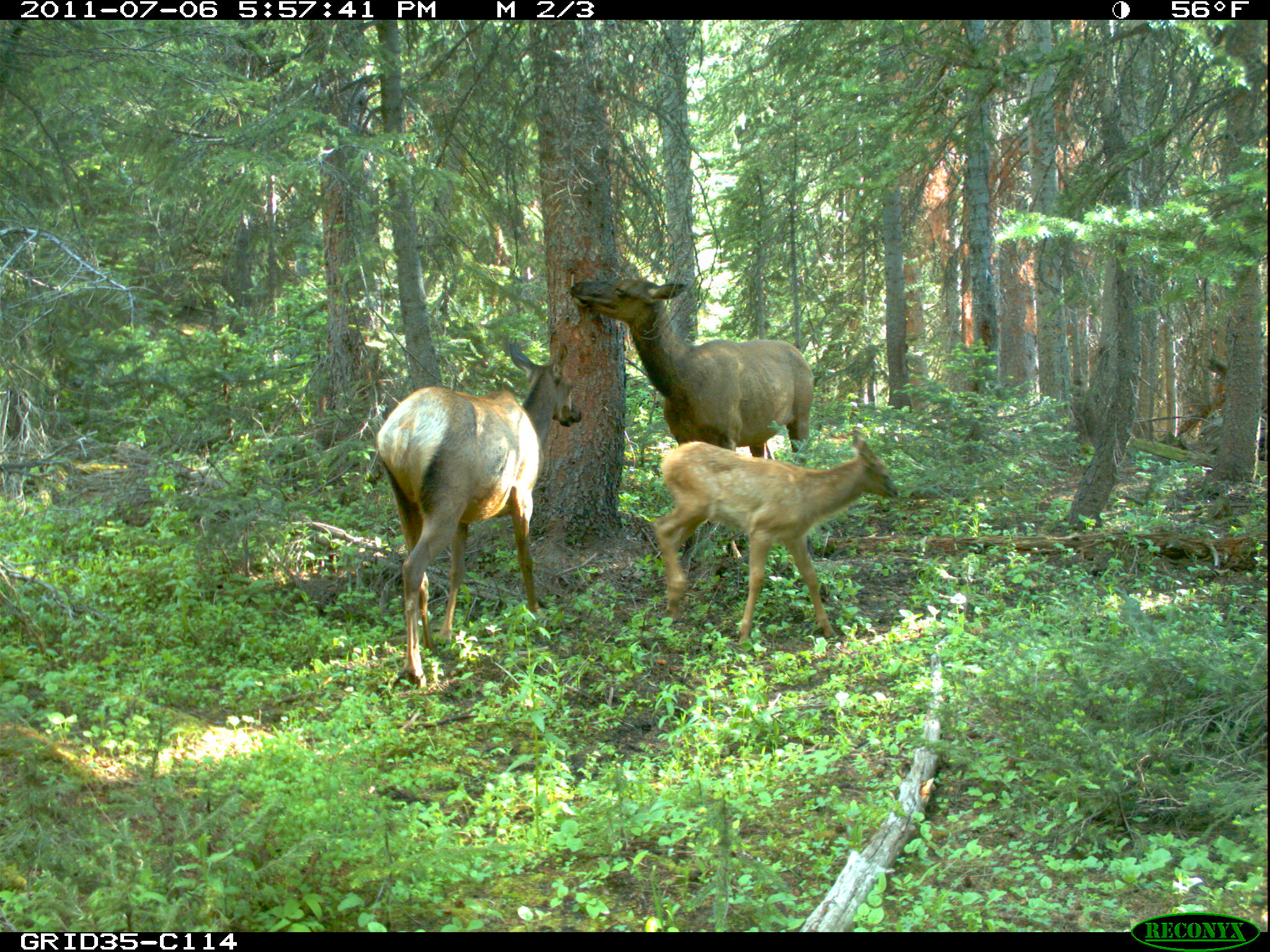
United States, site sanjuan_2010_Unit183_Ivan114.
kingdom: Animalia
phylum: Chordata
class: Mammalia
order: Artiodactyla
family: Cervidae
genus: Cervus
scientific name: Cervus elaphus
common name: red deer